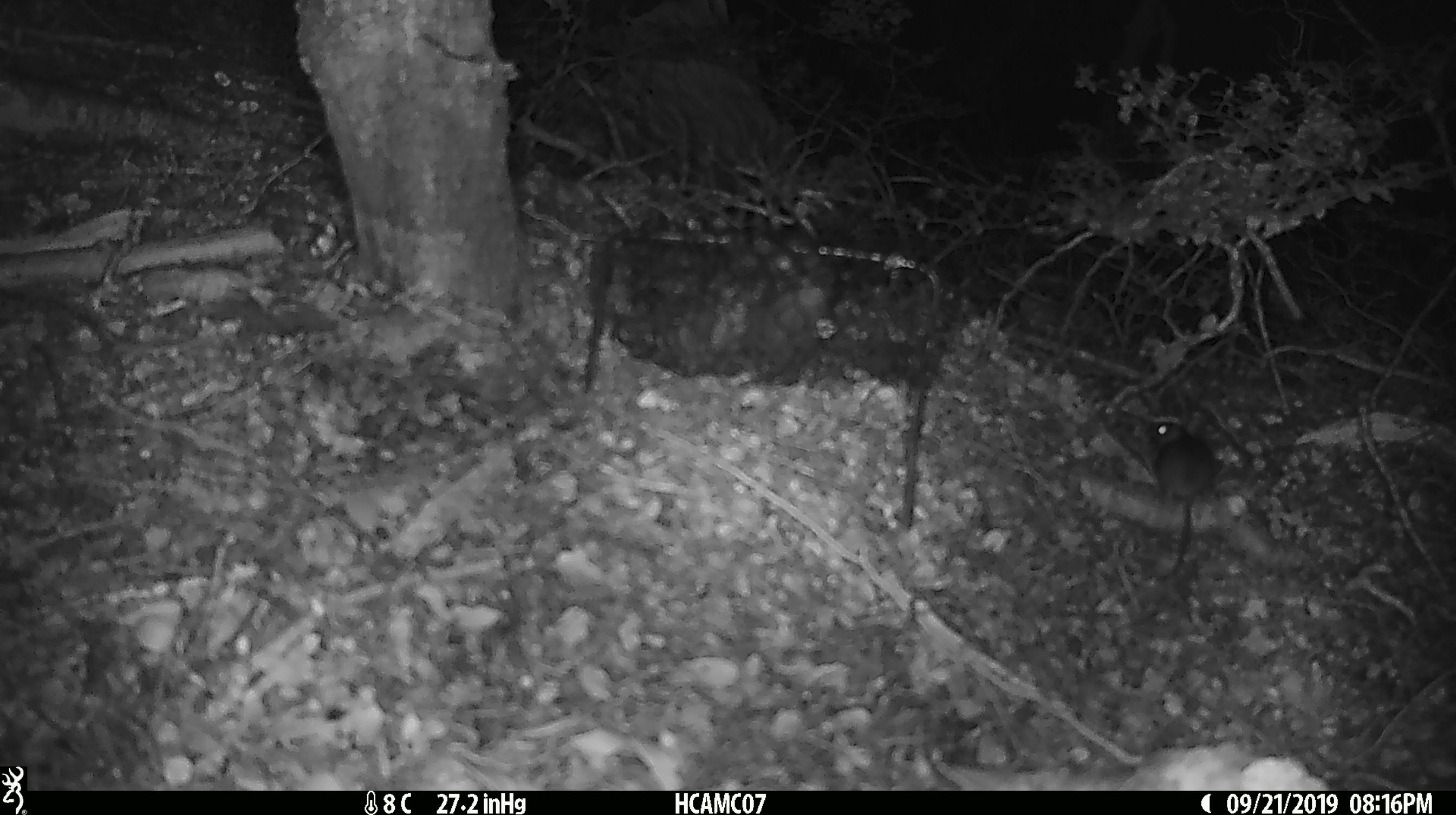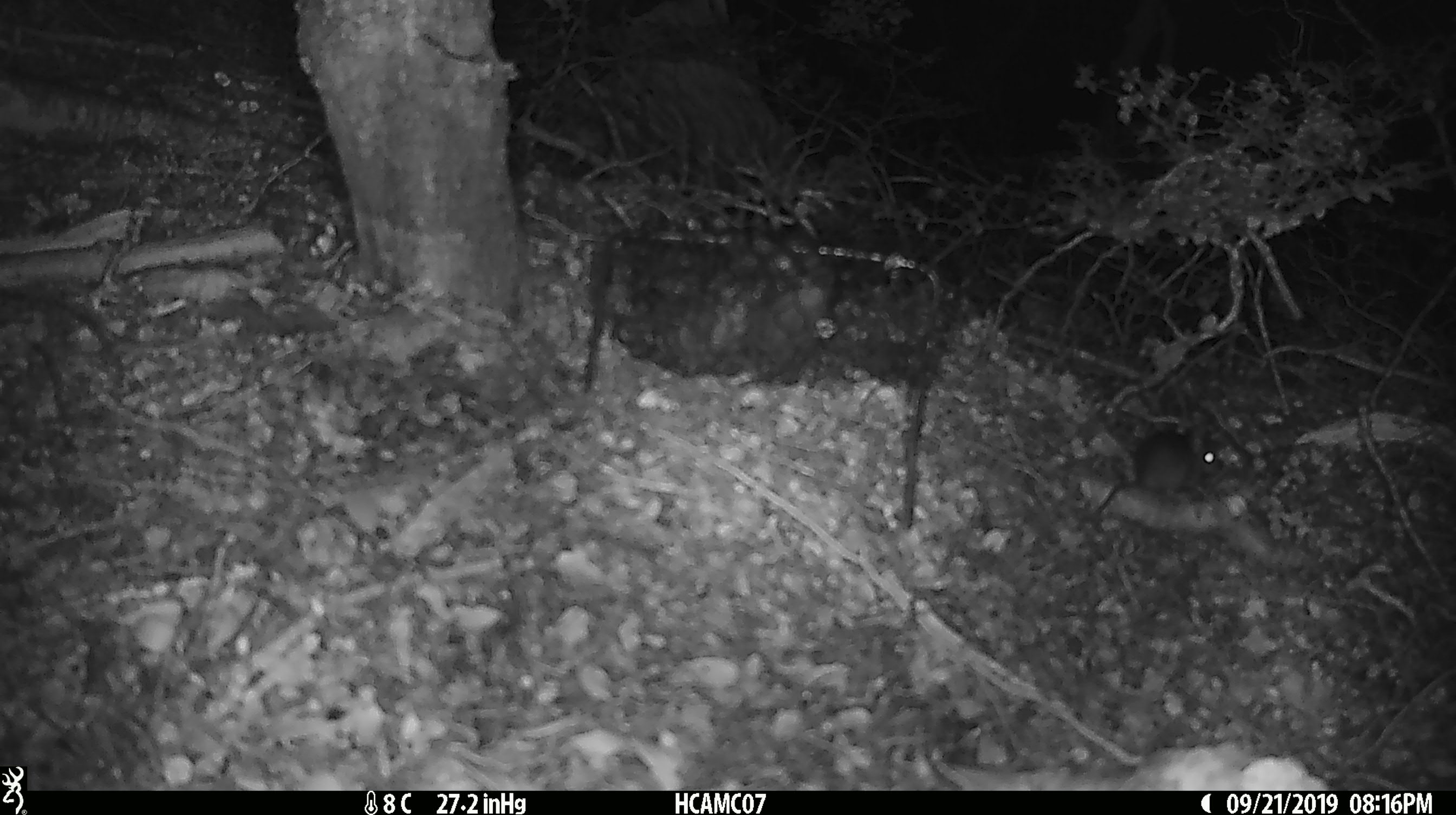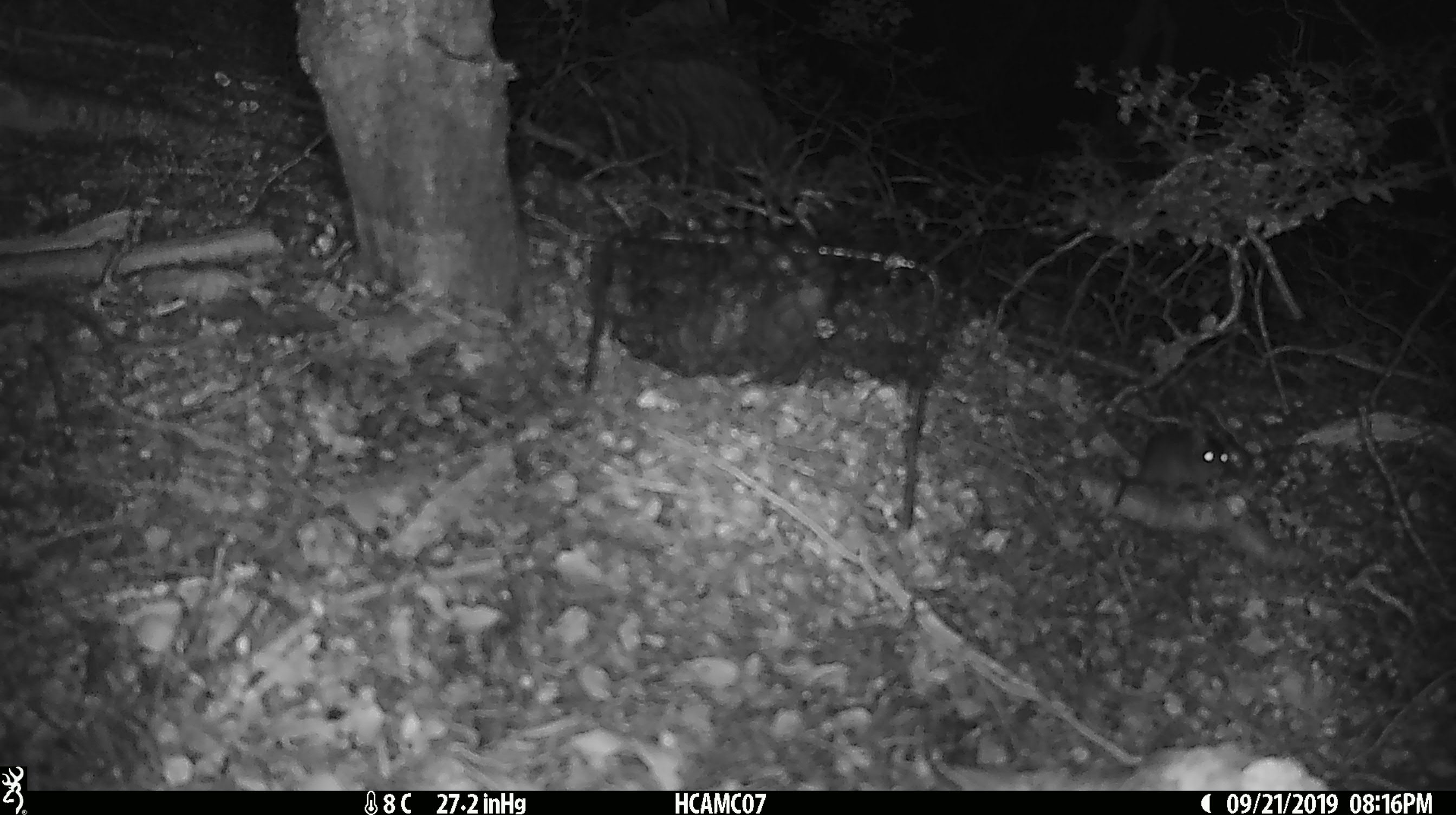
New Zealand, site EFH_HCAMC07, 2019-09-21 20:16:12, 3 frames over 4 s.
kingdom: Animalia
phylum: Chordata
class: Mammalia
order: Rodentia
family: Muridae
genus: Mus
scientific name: Mus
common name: mouse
Mouse (Mus).